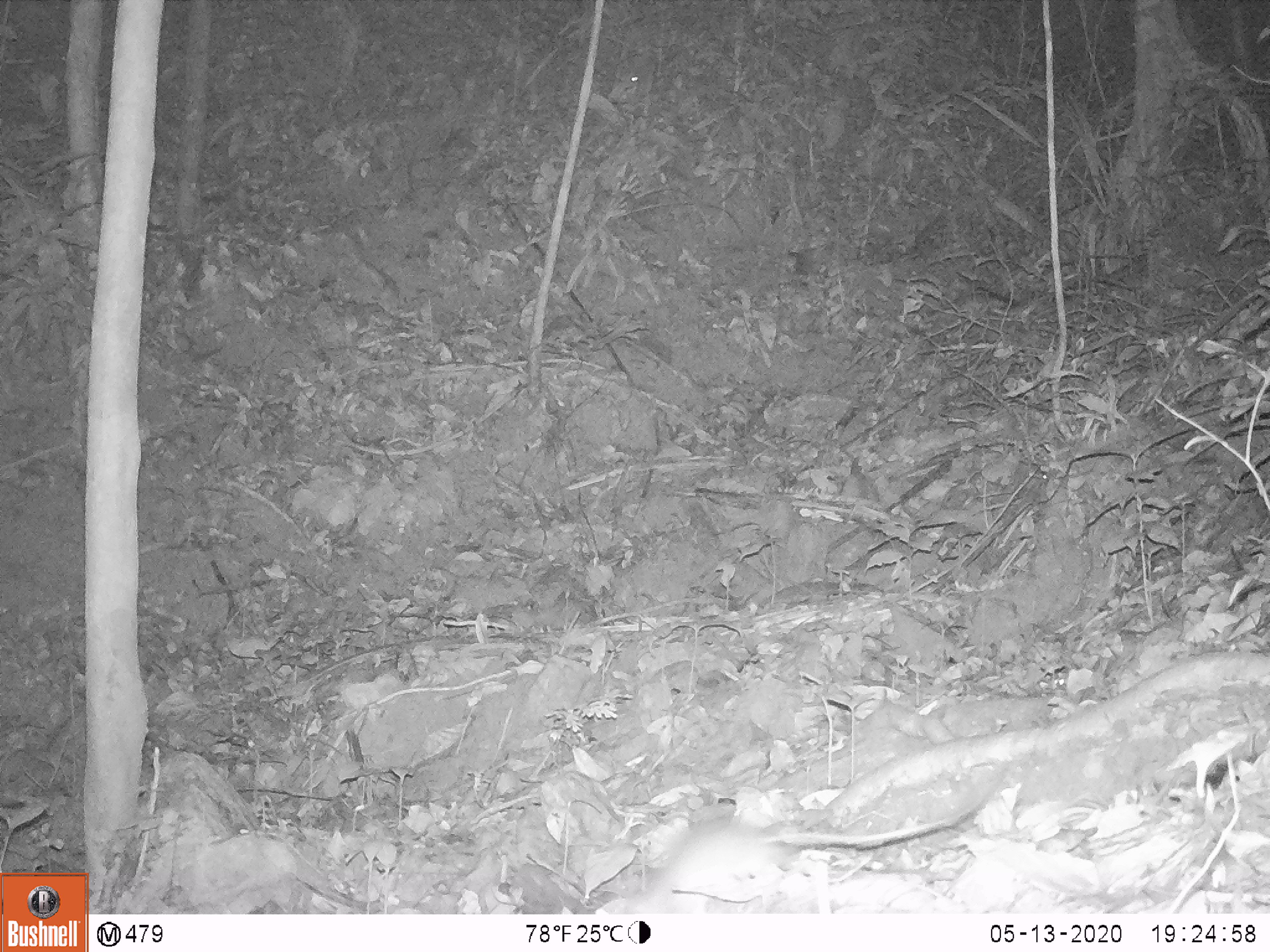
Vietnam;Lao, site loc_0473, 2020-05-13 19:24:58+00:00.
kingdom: Animalia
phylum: Chordata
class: Mammalia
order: Rodentia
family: Muridae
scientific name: Muridae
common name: old-world mice and rats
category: unidentified murid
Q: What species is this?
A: Unidentified murid (old-world mice and rats) (Muridae).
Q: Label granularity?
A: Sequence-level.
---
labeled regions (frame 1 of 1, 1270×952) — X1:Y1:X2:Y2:
unidentified murid: 613:767:1007:914